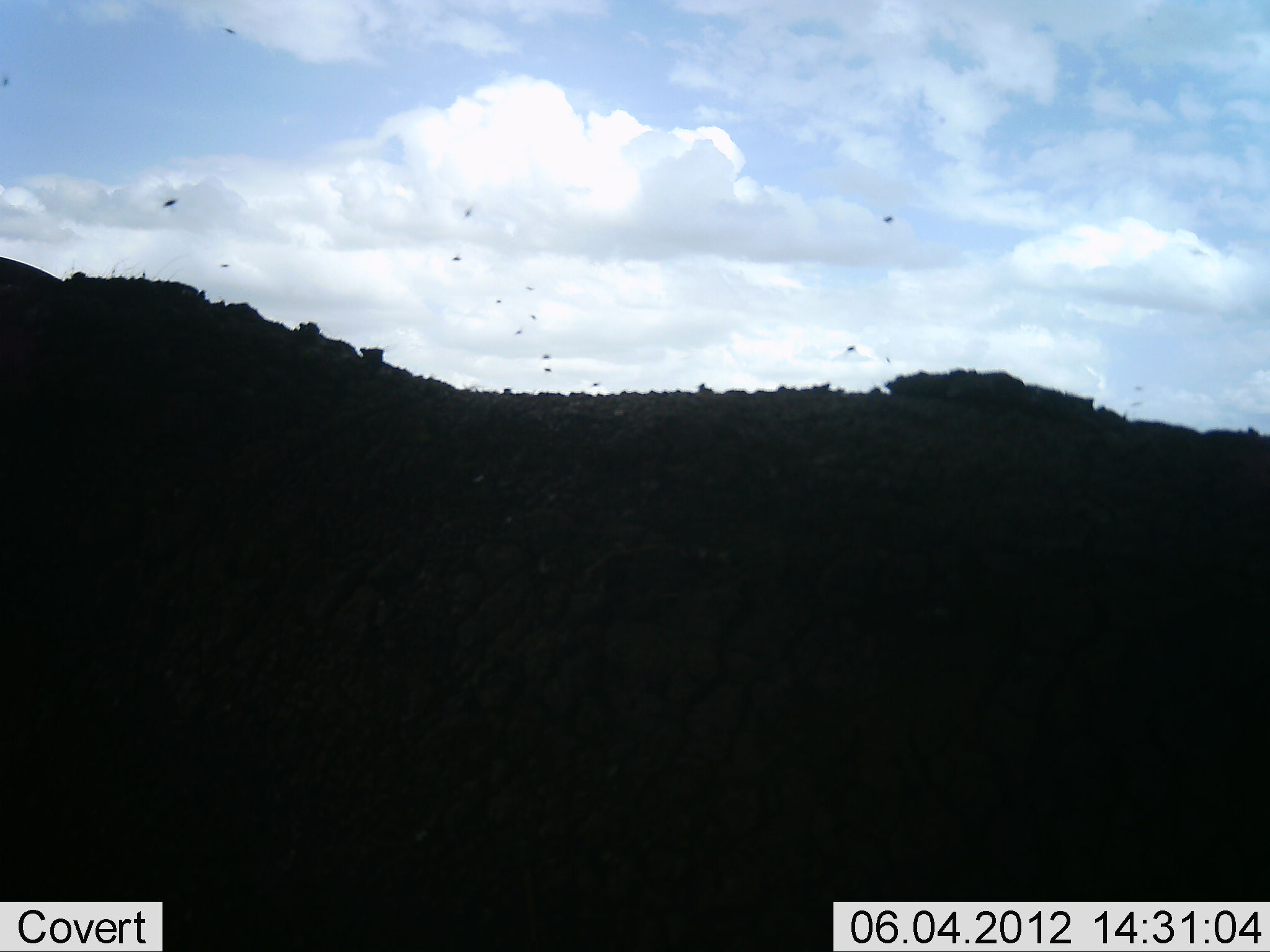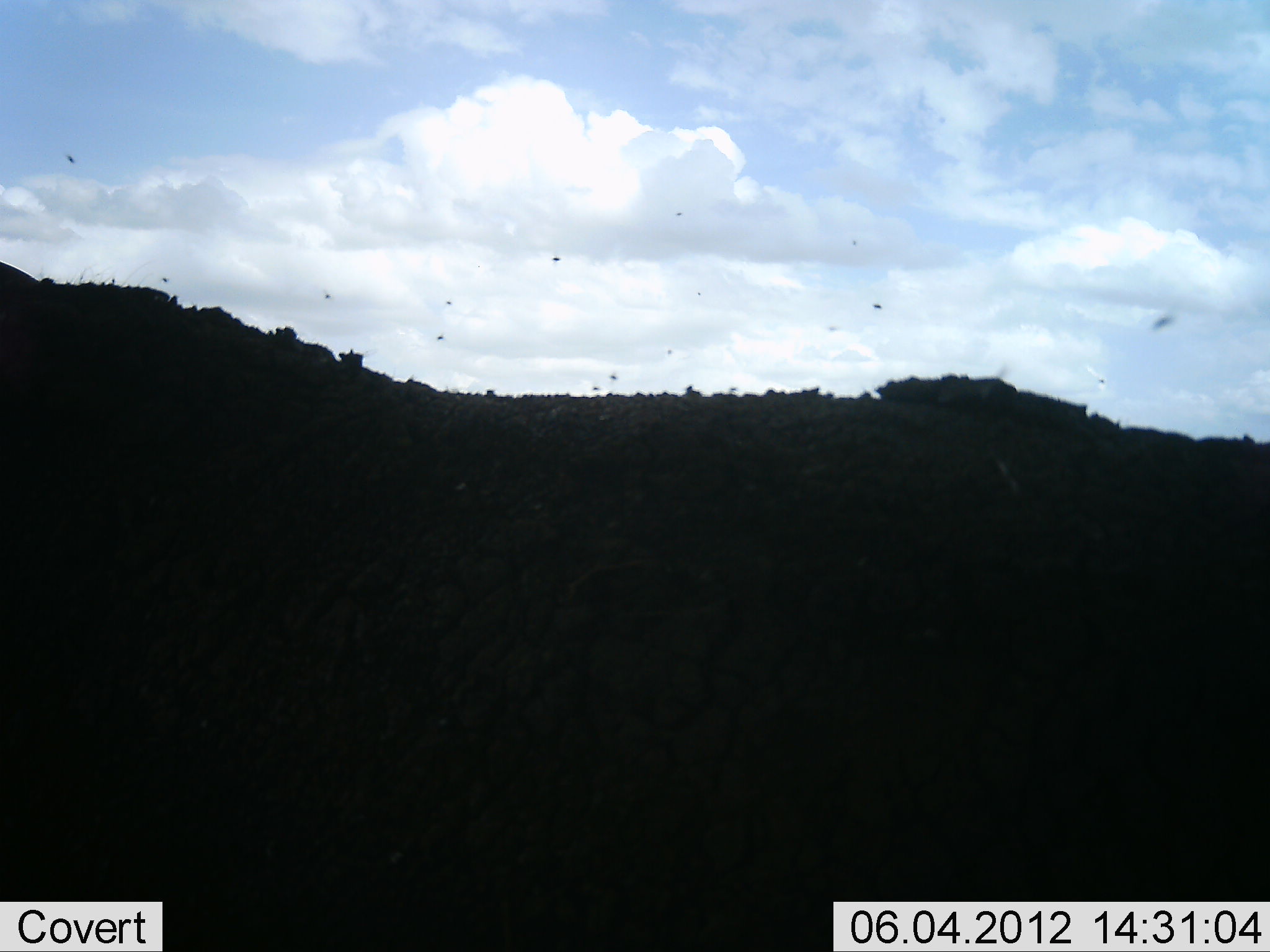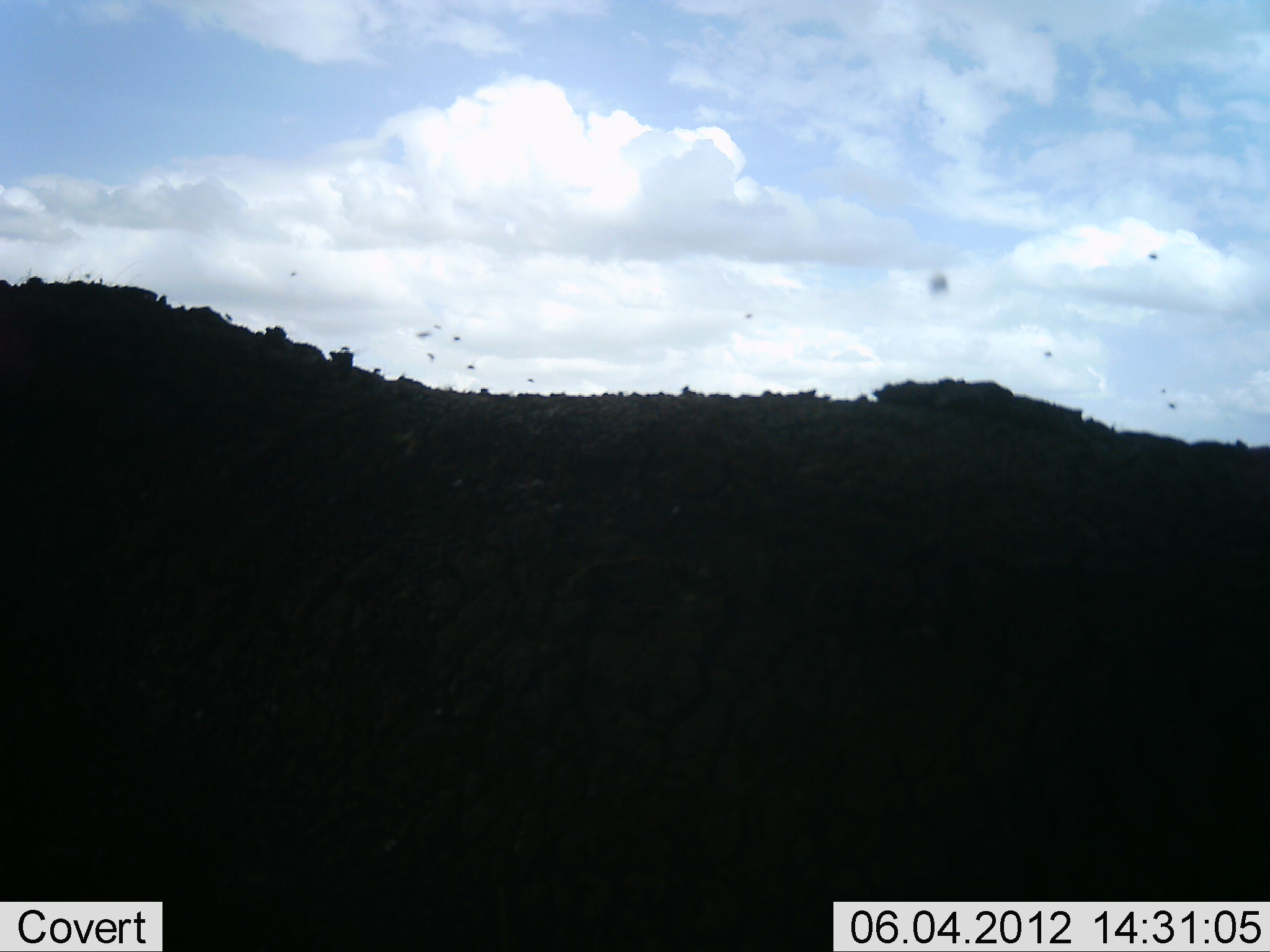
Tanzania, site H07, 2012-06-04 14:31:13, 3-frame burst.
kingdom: Animalia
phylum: Chordata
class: Mammalia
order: Artiodactyla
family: Bovidae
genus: Syncerus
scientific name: Syncerus caffer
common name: cape buffalo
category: buffalo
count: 1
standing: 89%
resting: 0%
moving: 11%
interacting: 0%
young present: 0%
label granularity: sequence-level